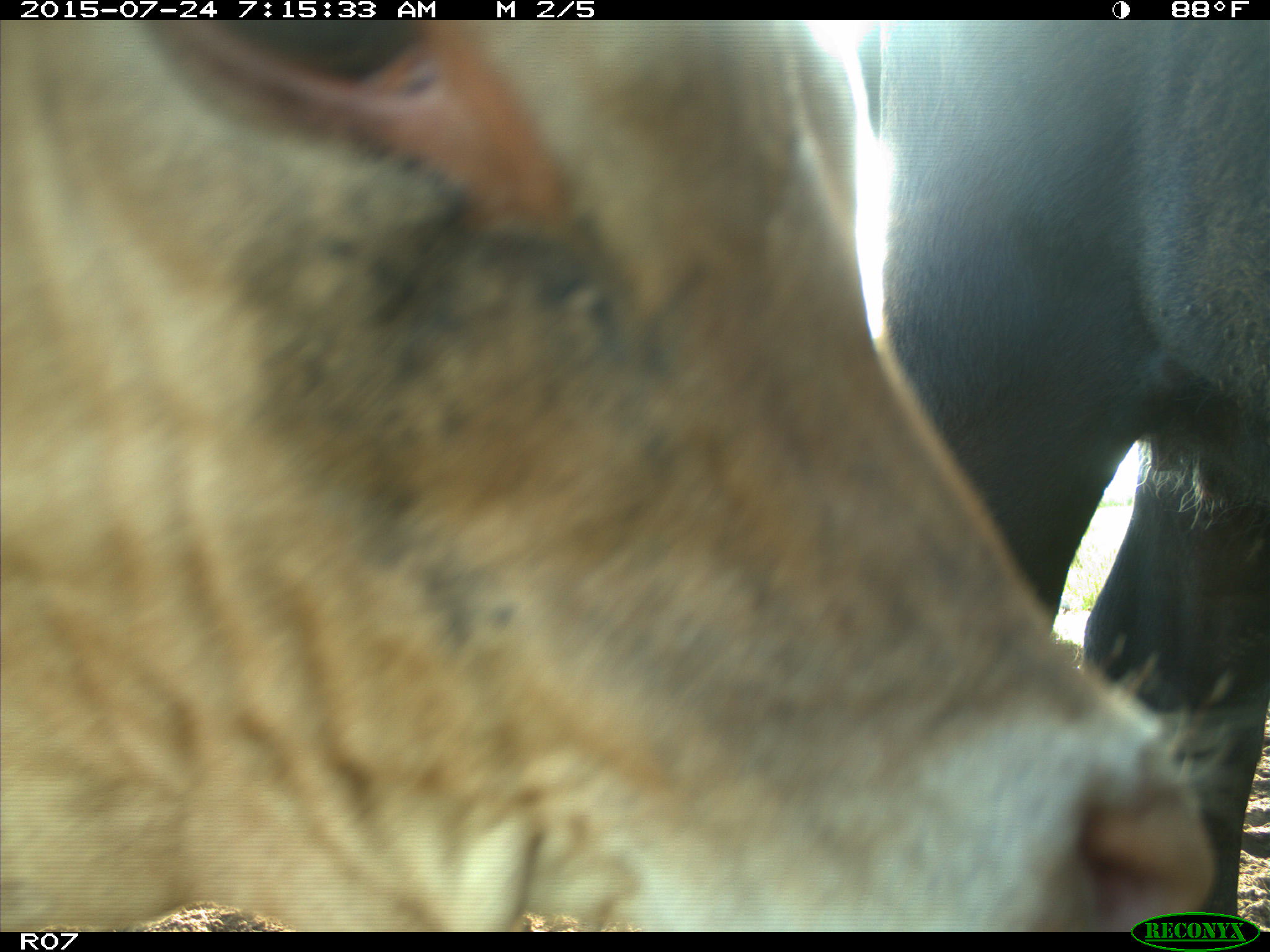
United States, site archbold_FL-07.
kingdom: Animalia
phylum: Chordata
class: Mammalia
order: Artiodactyla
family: Bovidae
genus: Bos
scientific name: Bos taurus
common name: domestic cow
Bos taurus (domestic cow).